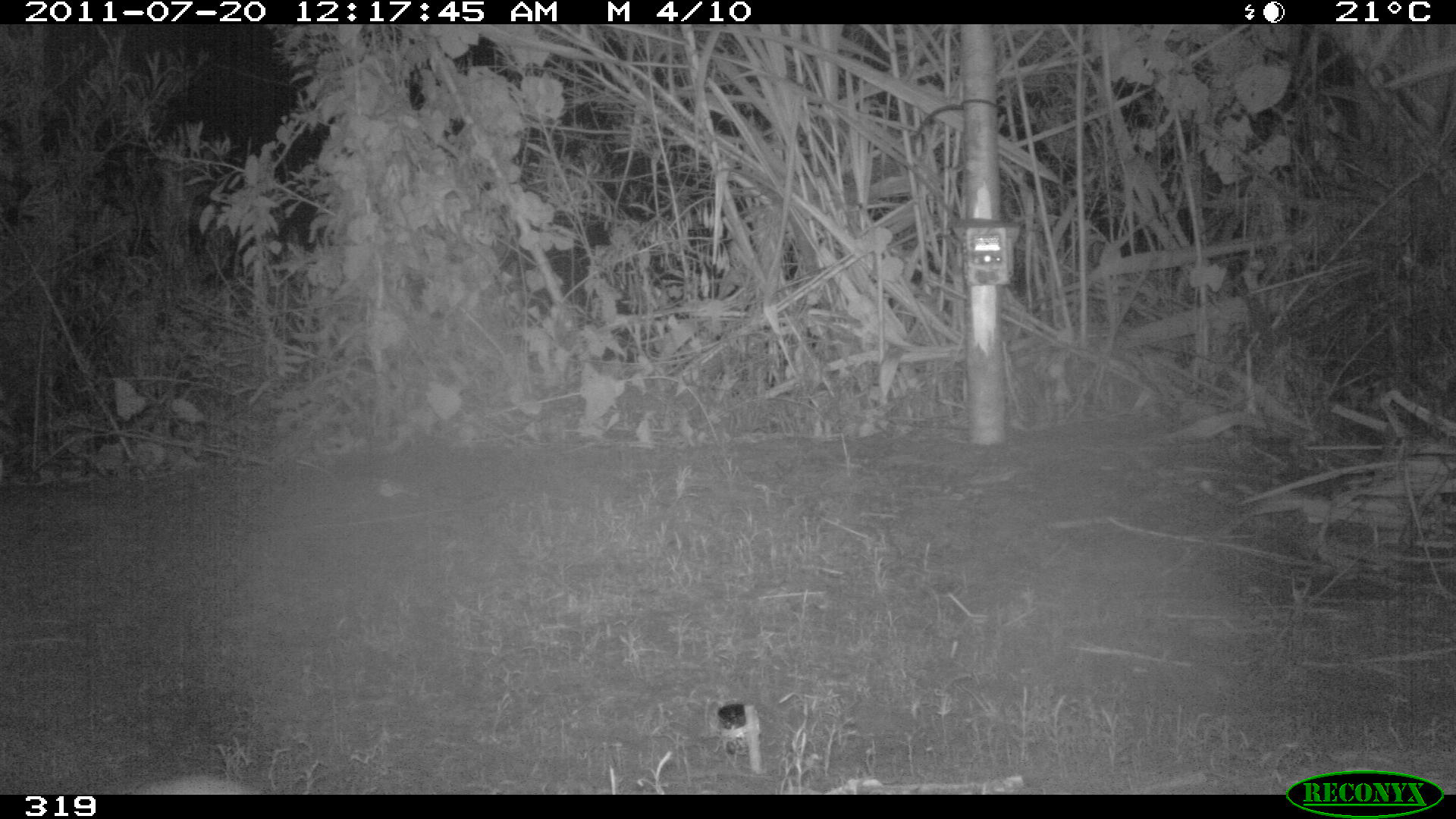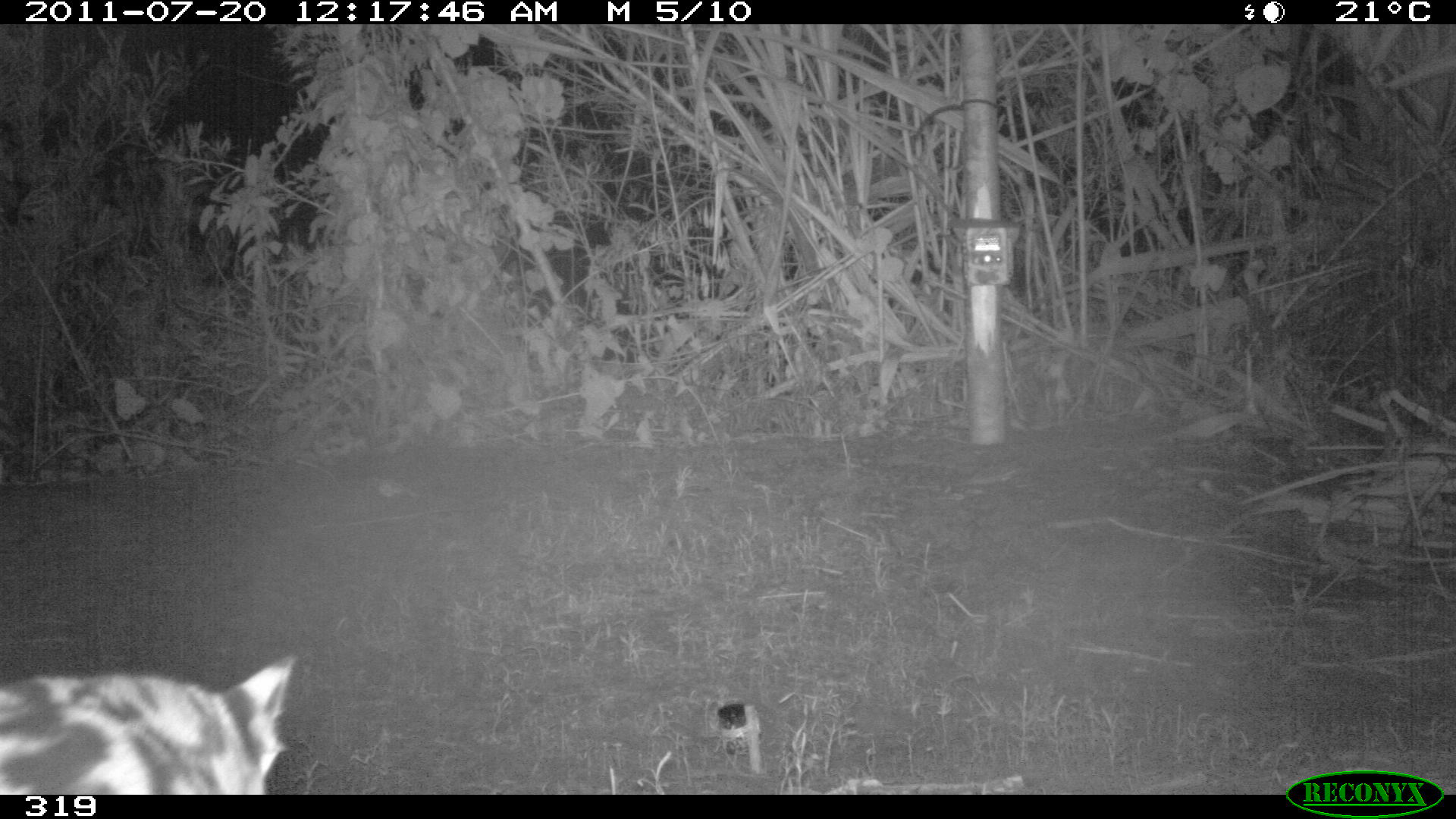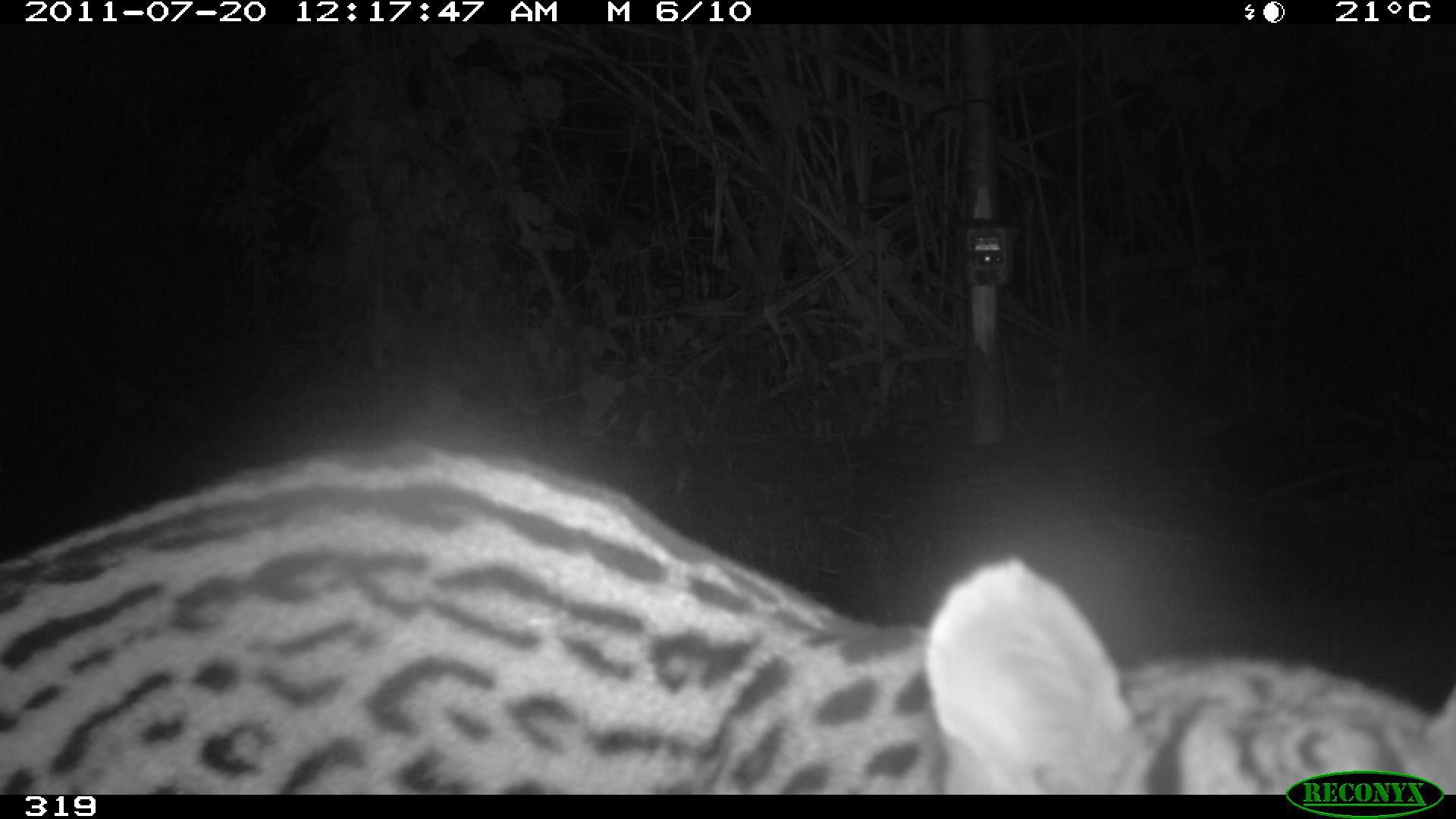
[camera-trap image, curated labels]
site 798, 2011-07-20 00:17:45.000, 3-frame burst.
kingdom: Animalia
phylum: Chordata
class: Mammalia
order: Carnivora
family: Felidae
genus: Leopardus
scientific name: Leopardus pardalis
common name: ocelot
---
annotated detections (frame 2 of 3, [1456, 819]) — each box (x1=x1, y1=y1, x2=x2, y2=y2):
leopardus pardalis: (x1=1, y1=655, x2=293, y2=795)